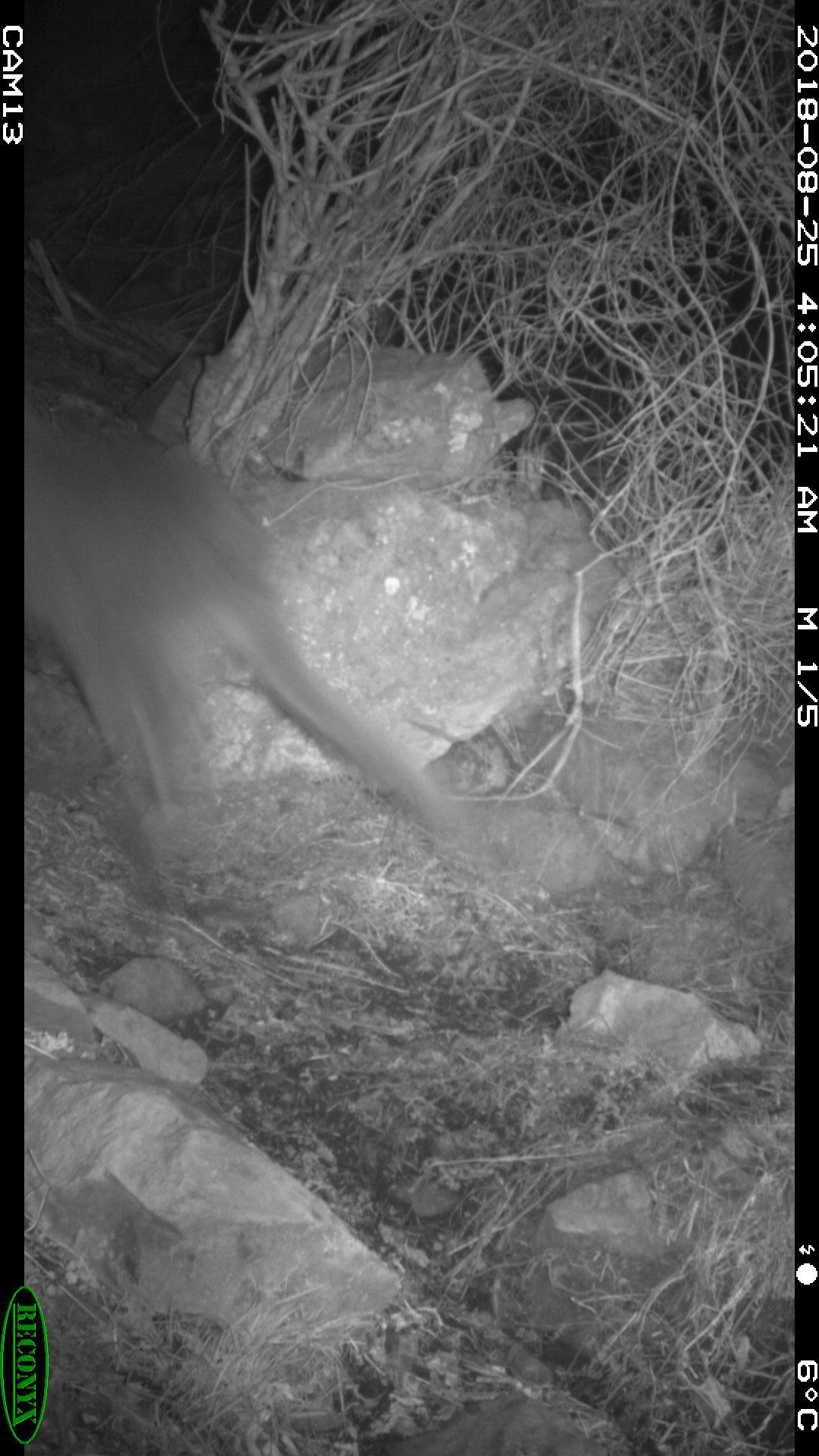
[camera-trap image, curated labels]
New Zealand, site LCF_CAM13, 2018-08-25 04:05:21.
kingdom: Animalia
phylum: Chordata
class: Mammalia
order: Diprotodontia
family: Macropodidae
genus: Notamacropus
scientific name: Notamacropus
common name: wallaby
Wallaby (Notamacropus).